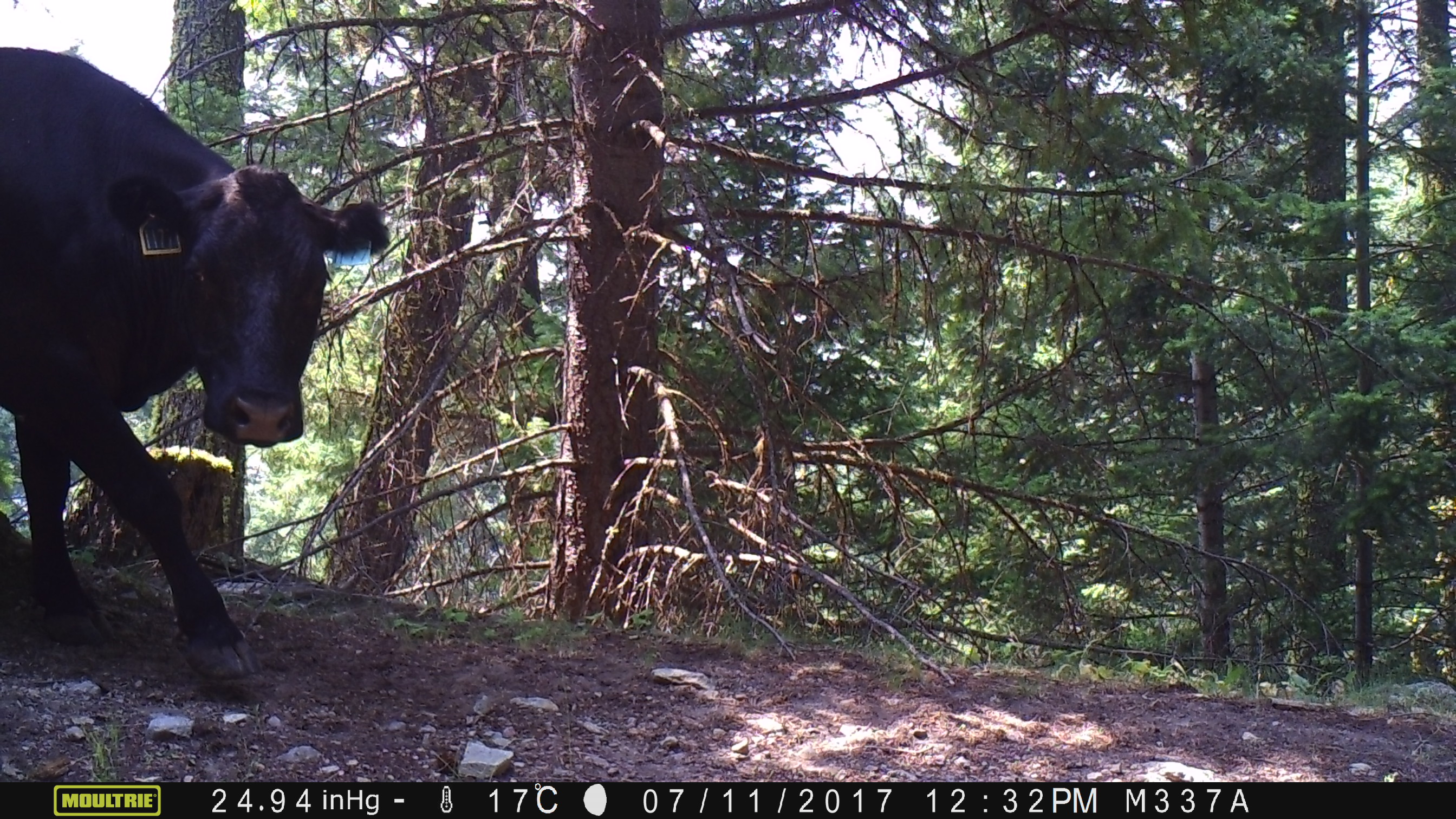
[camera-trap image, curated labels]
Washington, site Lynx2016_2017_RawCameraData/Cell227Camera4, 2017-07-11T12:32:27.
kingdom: Animalia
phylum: Chordata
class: Mammalia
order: Artiodactyla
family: Bovidae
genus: Bos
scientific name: Bos taurus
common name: domestic cattle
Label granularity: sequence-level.